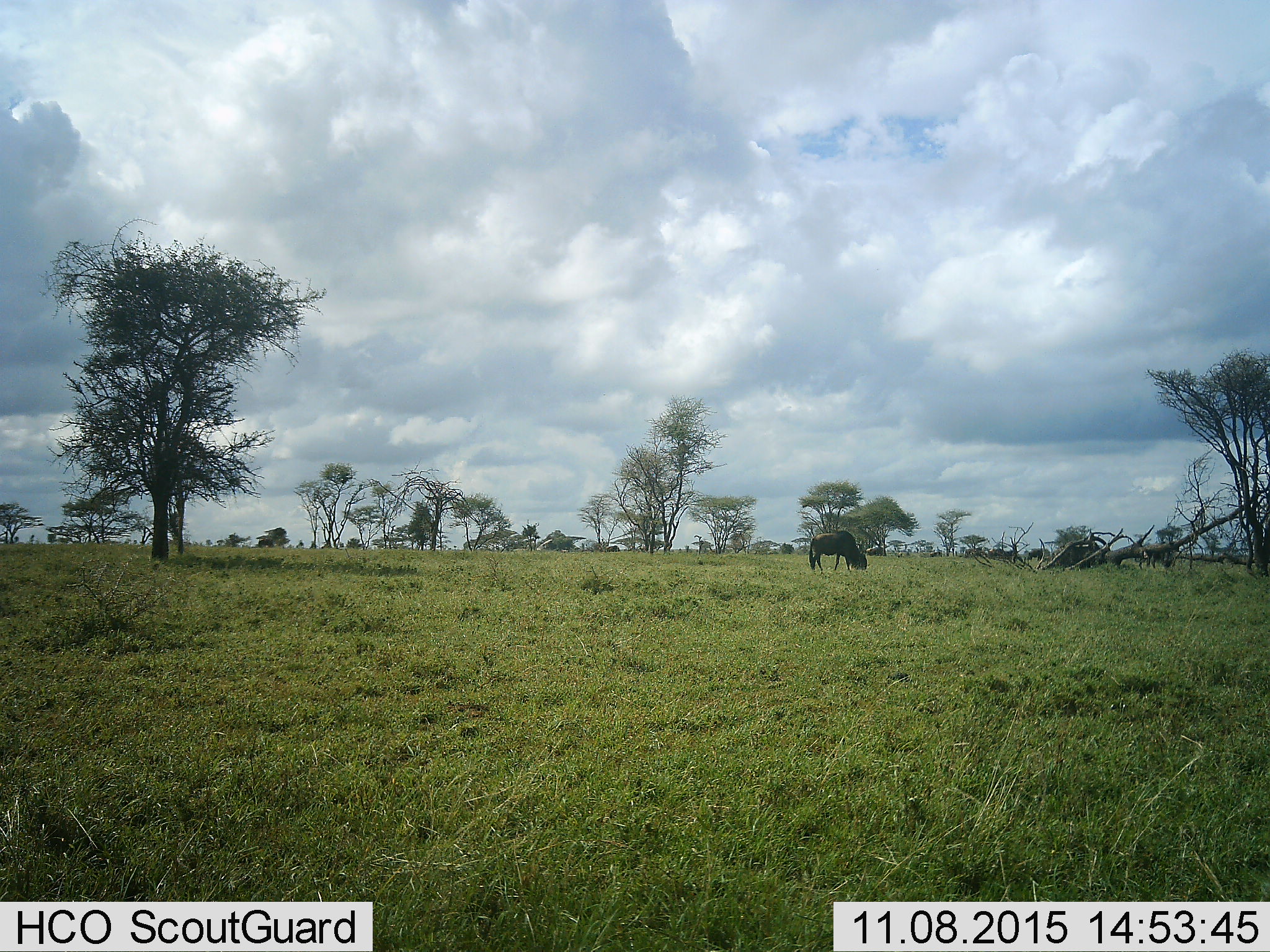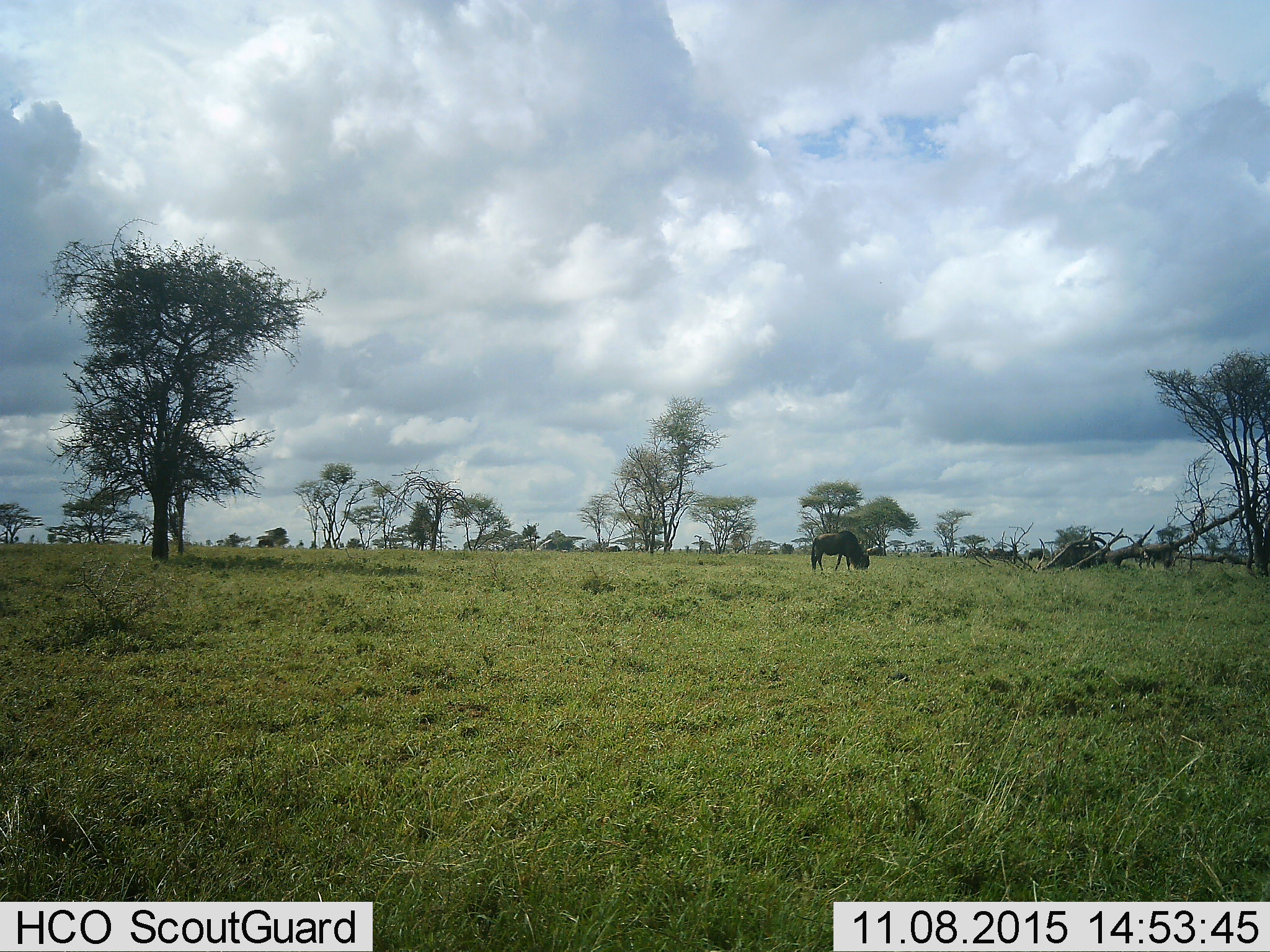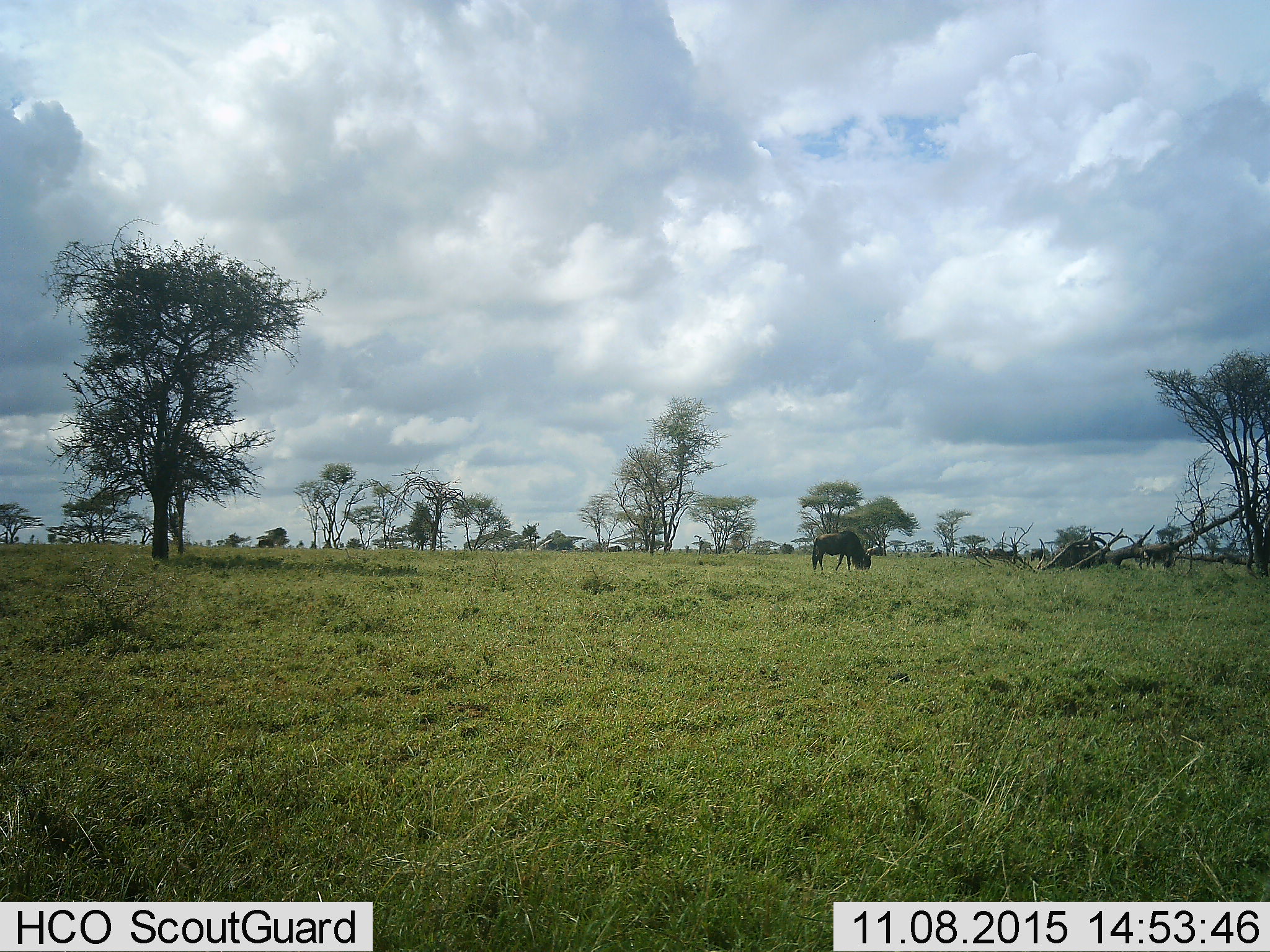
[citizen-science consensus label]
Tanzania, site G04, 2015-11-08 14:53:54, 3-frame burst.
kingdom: Animalia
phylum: Chordata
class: Mammalia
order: Artiodactyla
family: Bovidae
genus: Connochaetes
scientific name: Connochaetes taurinus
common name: blue wildebeest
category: wildebeest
Wildebeest (blue wildebeest) (Connochaetes taurinus), count 3. Behavior (volunteer vote fractions): standing 33%, resting 0%, moving 25%, interacting 0%. Young present (vote fraction): 0%. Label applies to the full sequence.